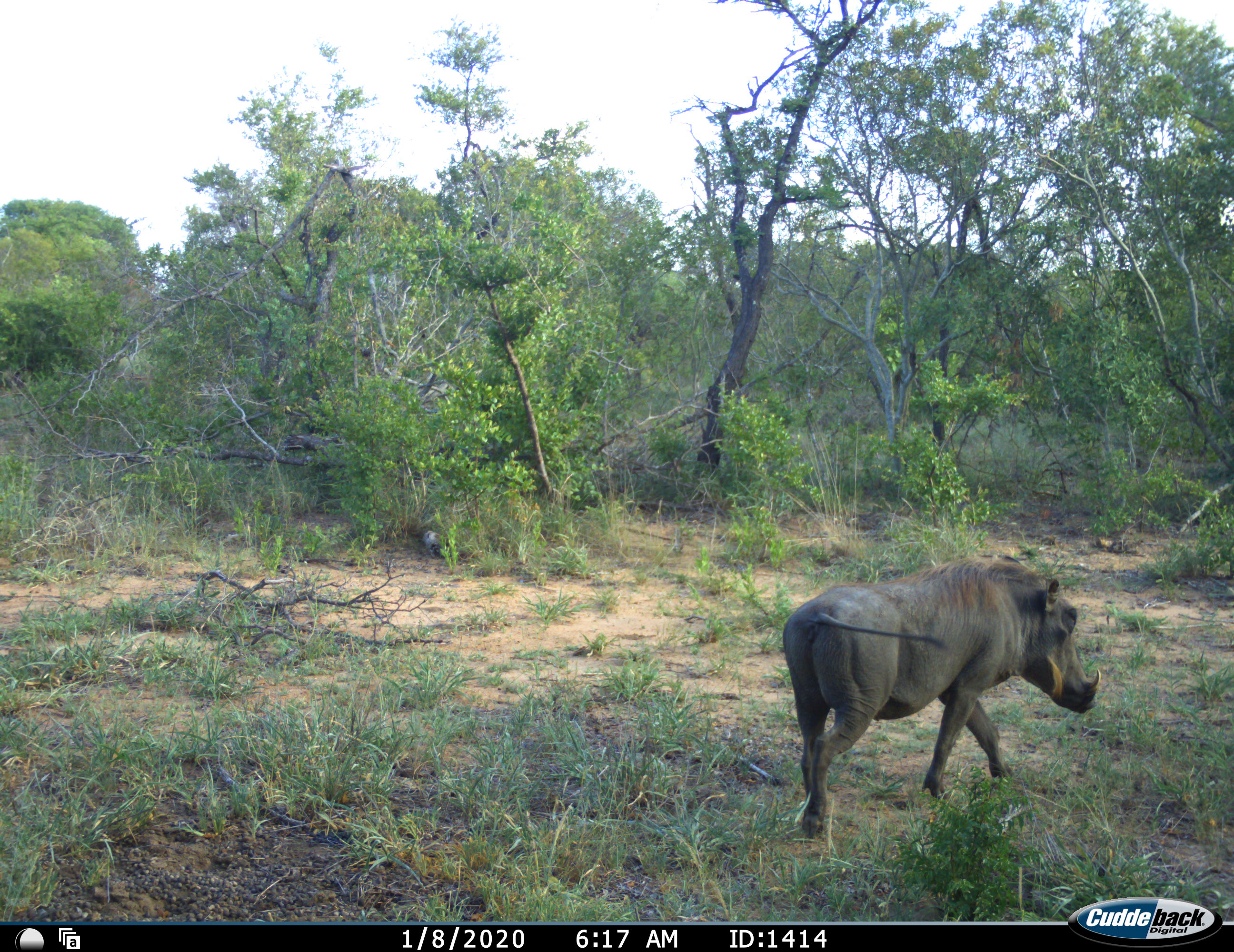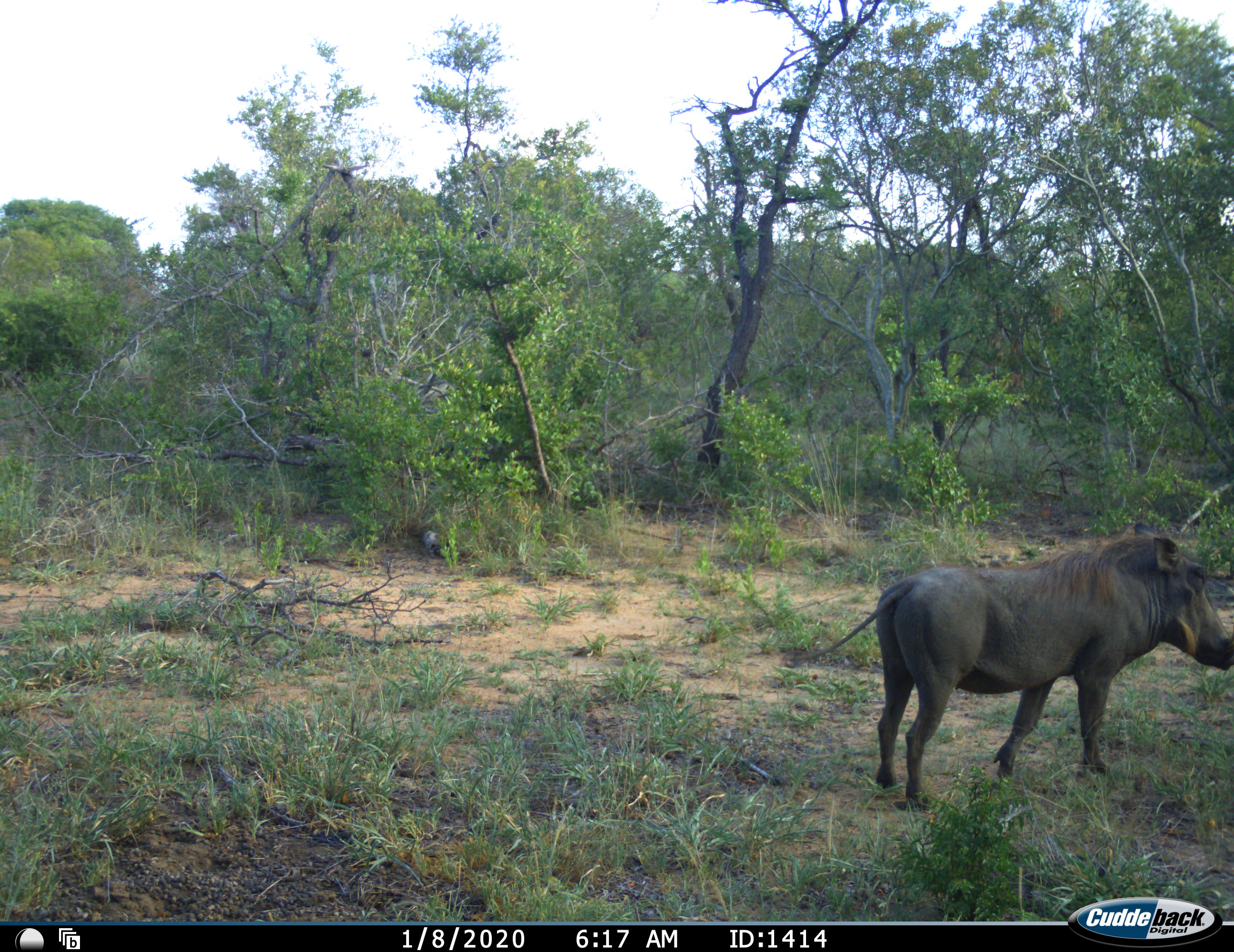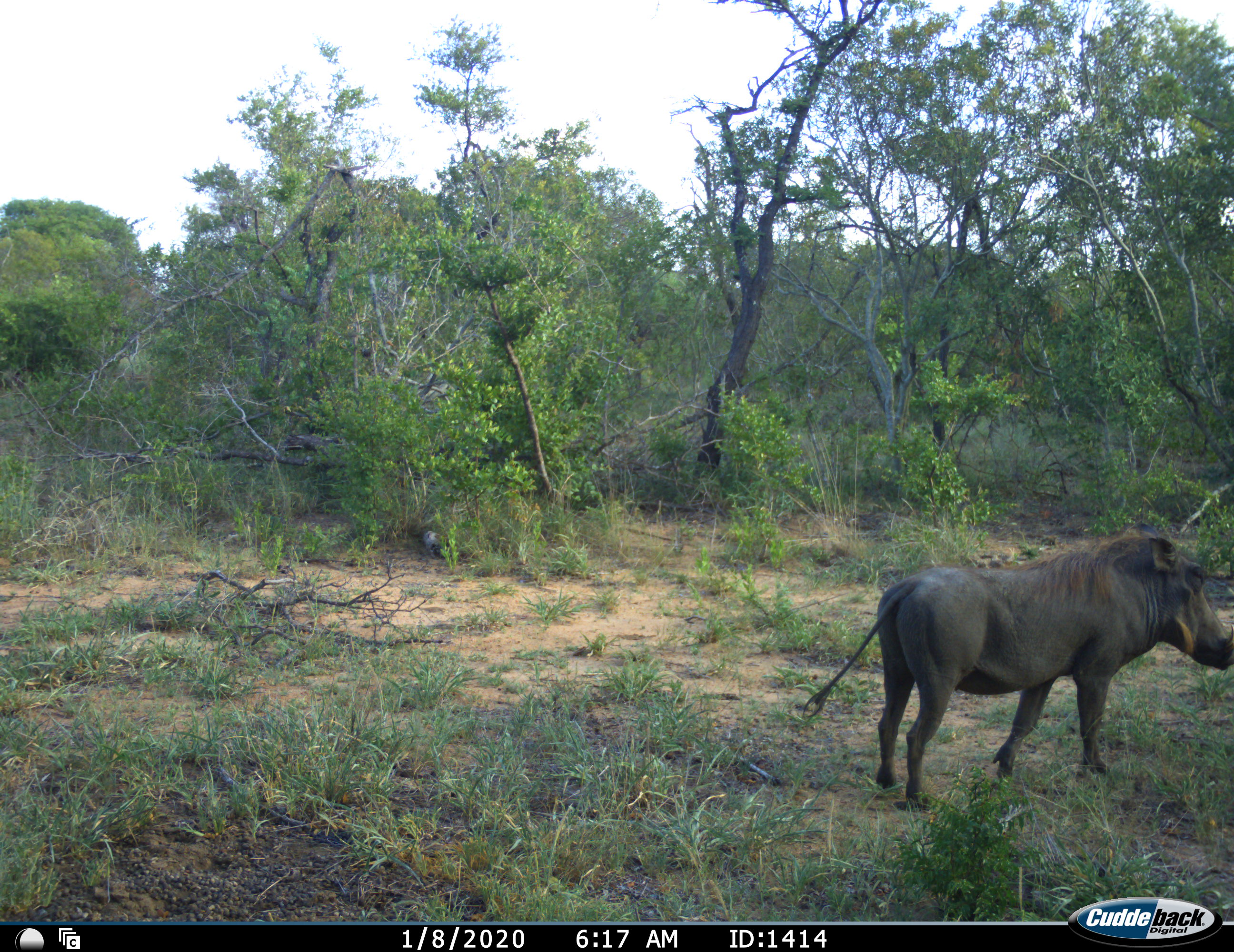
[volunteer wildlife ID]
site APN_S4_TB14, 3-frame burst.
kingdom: Animalia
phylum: Chordata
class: Mammalia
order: Artiodactyla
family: Suidae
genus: Phacochoerus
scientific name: Phacochoerus africanus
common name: warthog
Warthog (Phacochoerus africanus), count 1. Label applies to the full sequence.